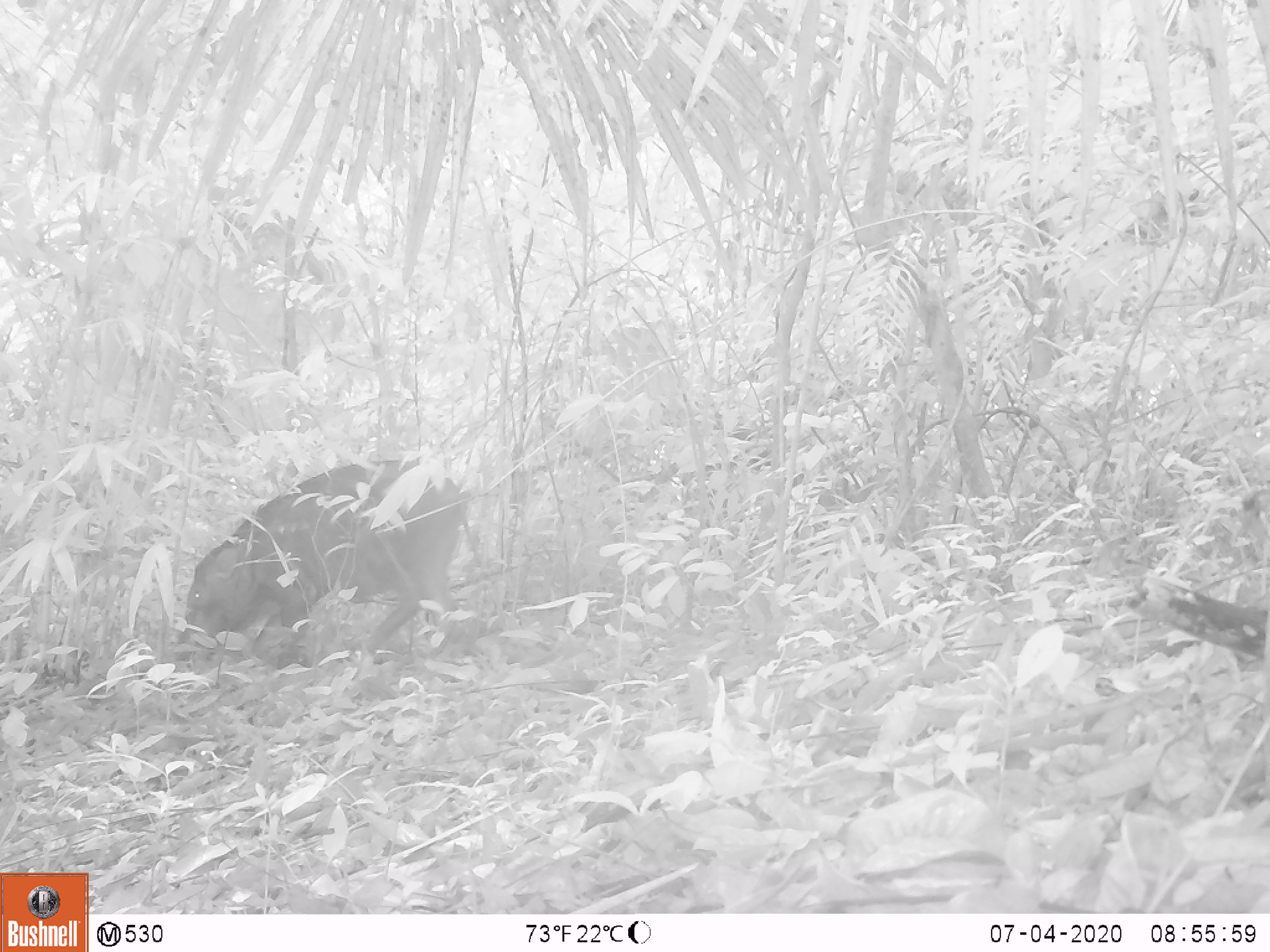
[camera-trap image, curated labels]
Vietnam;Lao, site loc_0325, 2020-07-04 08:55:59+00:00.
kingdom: Animalia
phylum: Chordata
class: Mammalia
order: Artiodactyla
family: Suidae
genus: Sus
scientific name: Sus scrofa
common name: eurasian wild pig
Eurasian wild pig (Sus scrofa). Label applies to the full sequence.